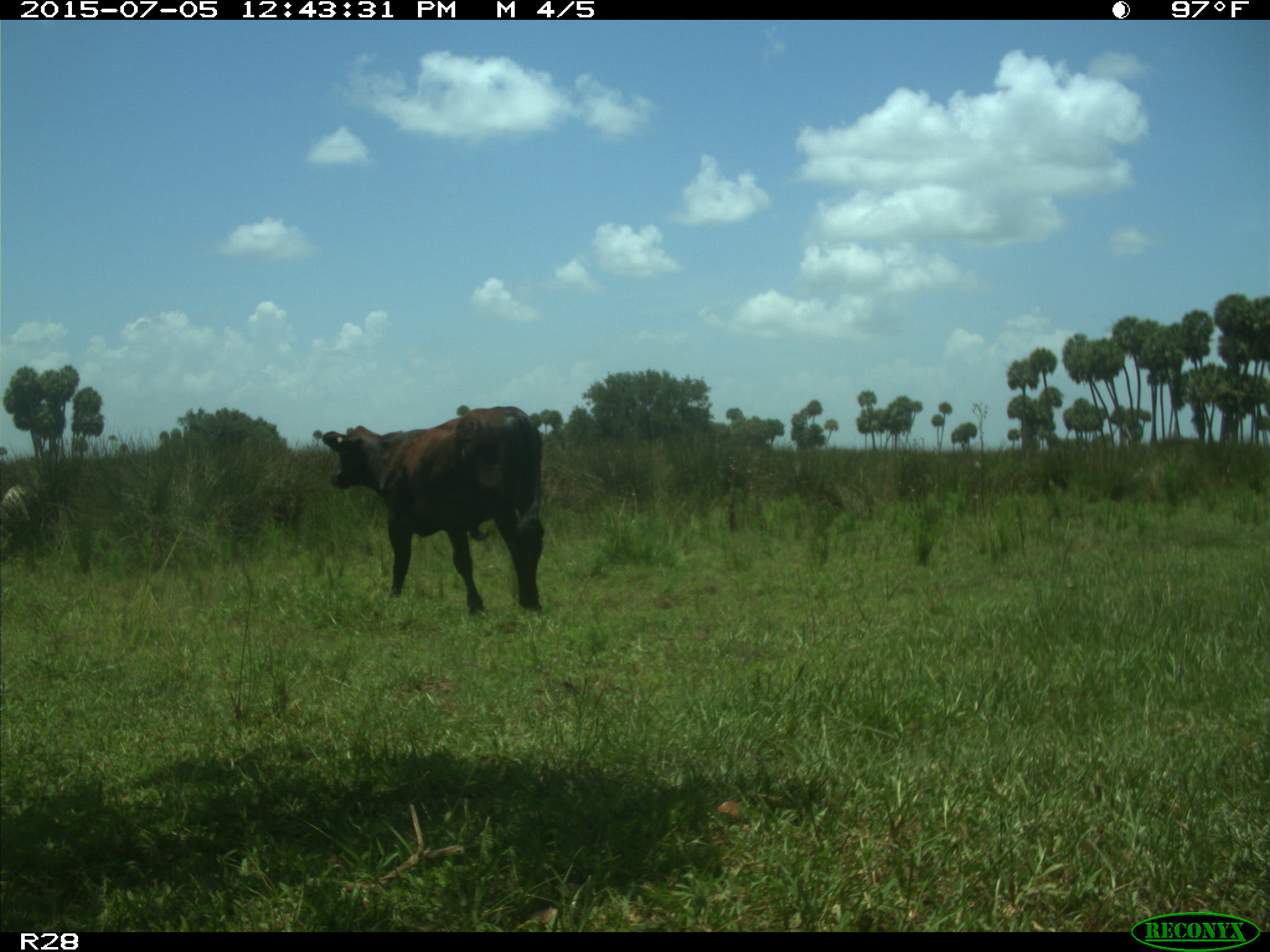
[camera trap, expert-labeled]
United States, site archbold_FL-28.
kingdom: Animalia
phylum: Chordata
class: Mammalia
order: Artiodactyla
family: Bovidae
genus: Bos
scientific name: Bos taurus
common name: domestic cow